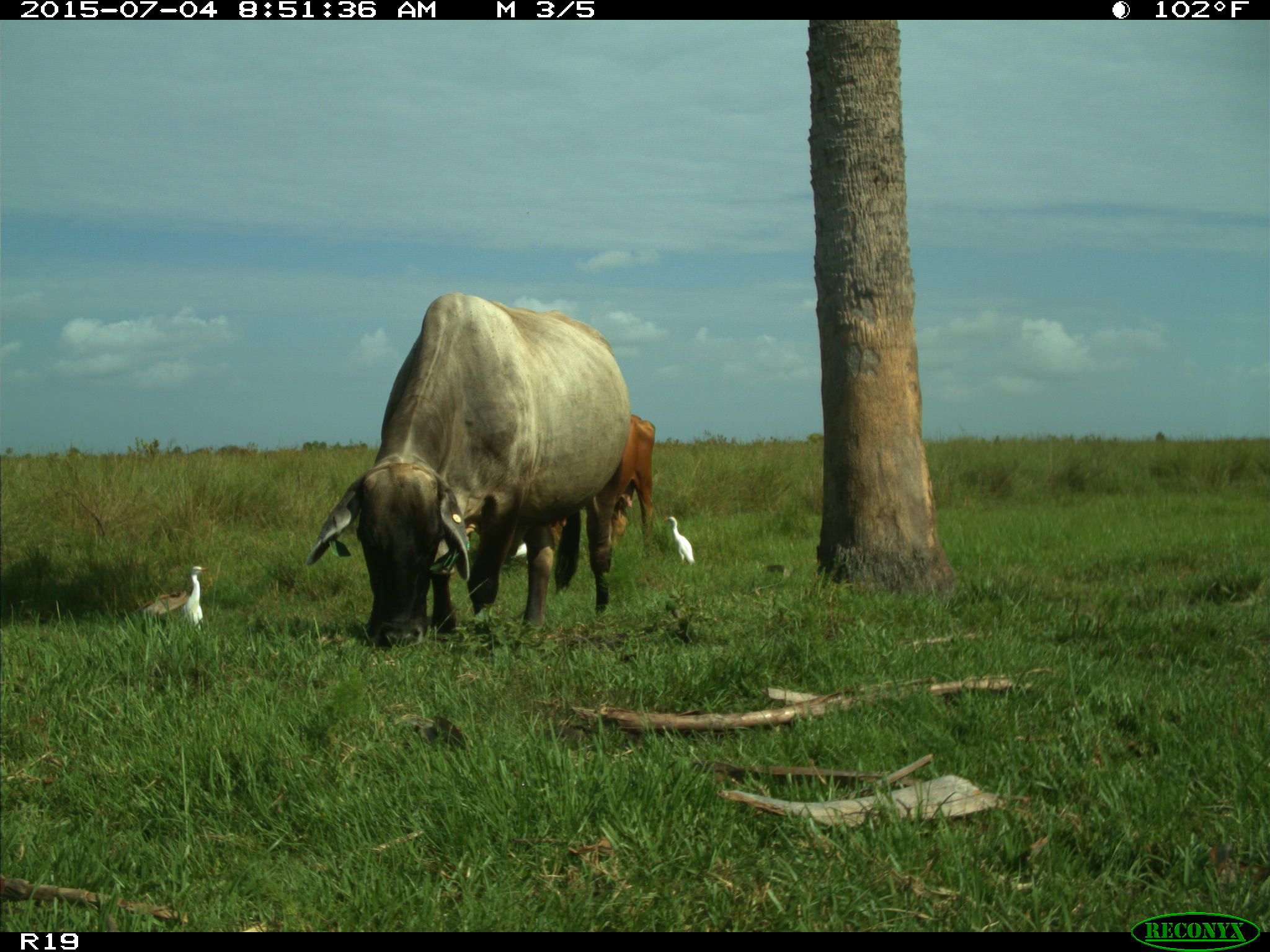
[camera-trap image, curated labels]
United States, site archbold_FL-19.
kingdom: Animalia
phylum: Chordata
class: Mammalia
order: Artiodactyla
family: Bovidae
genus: Bos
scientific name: Bos taurus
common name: domestic cow